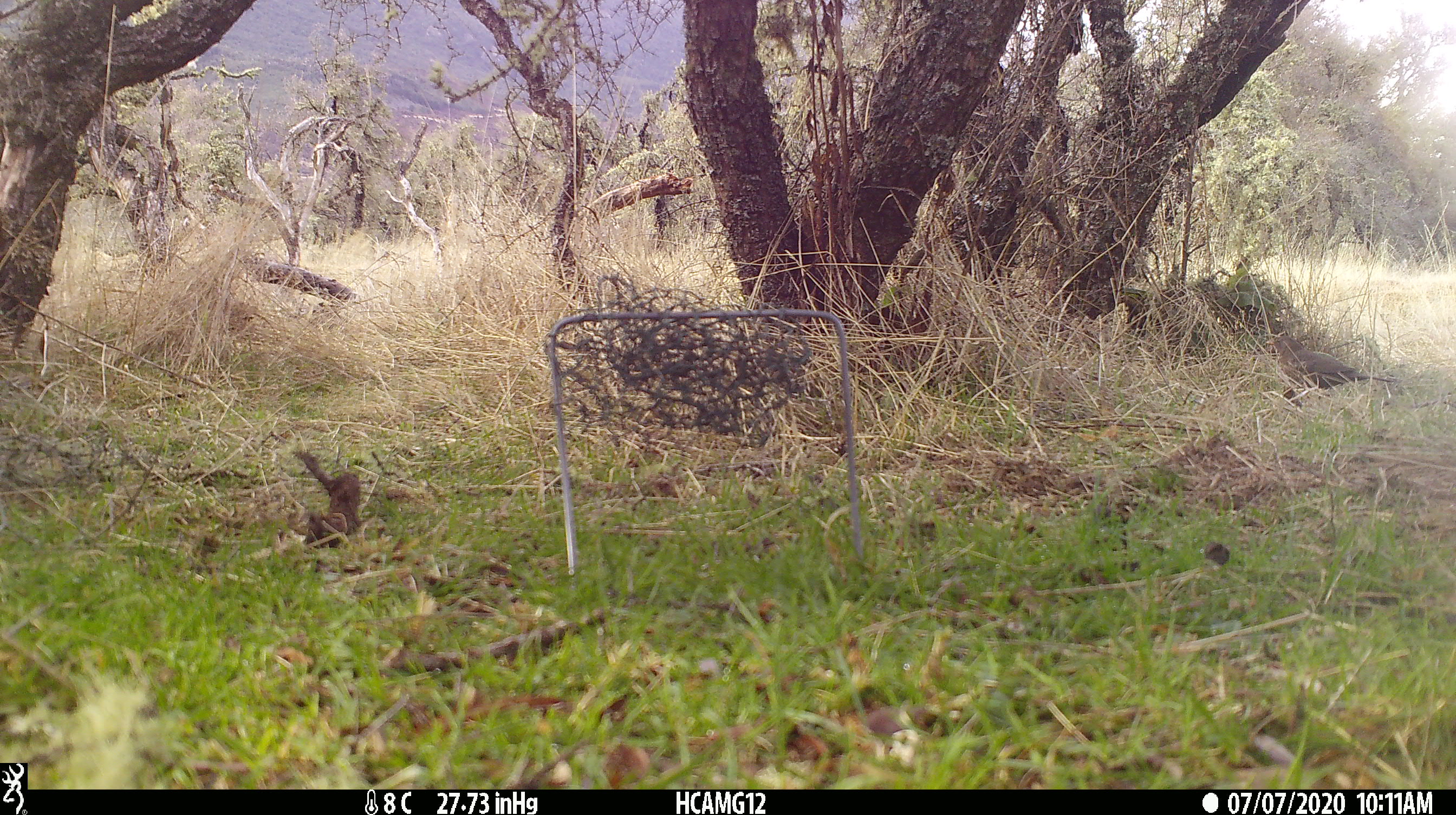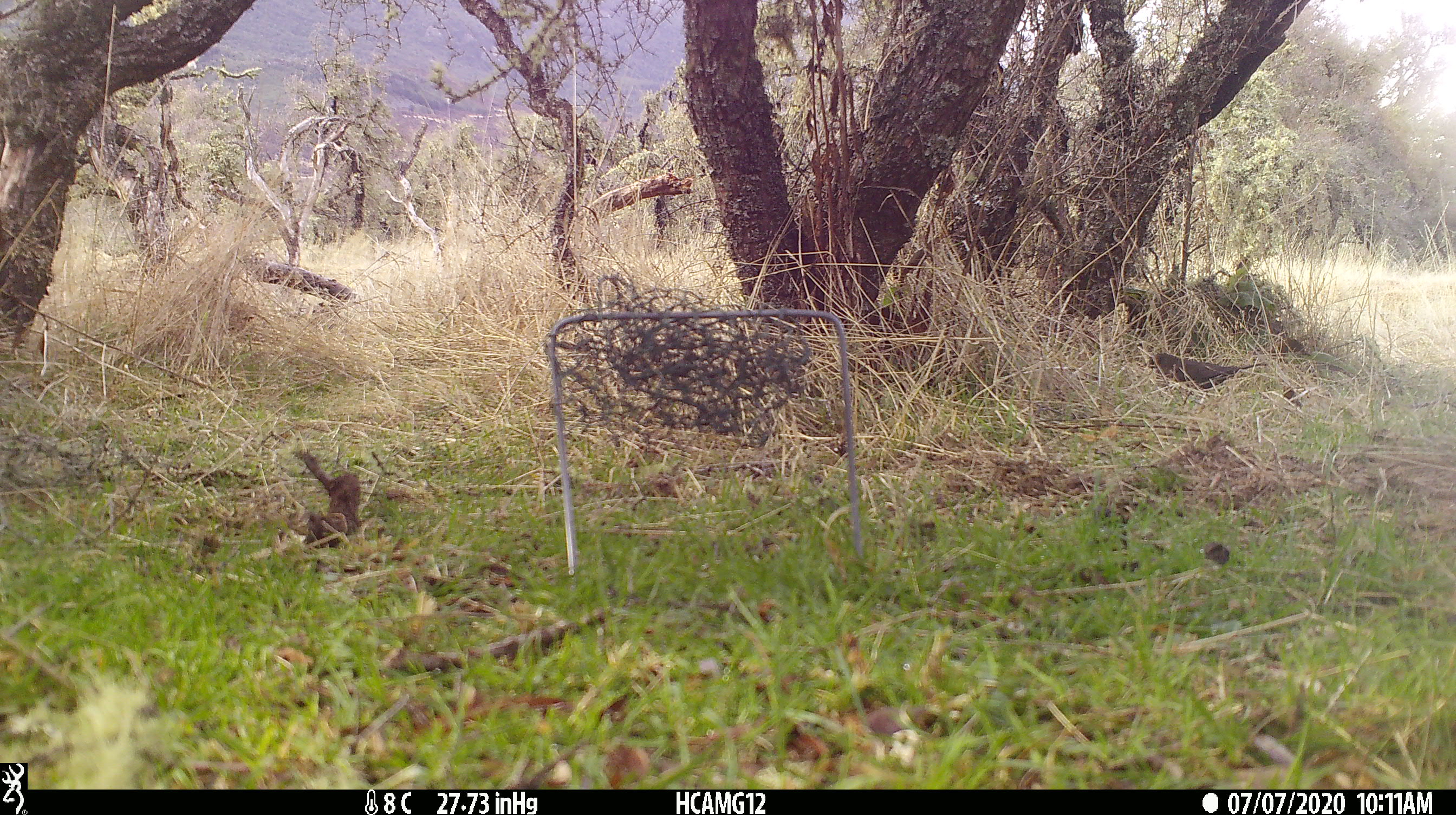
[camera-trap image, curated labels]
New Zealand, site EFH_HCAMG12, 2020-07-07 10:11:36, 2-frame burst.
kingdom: Animalia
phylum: Chordata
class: Aves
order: Passeriformes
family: Turdidae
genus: Turdus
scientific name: Turdus merula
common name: eurasian blackbird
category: blackbird